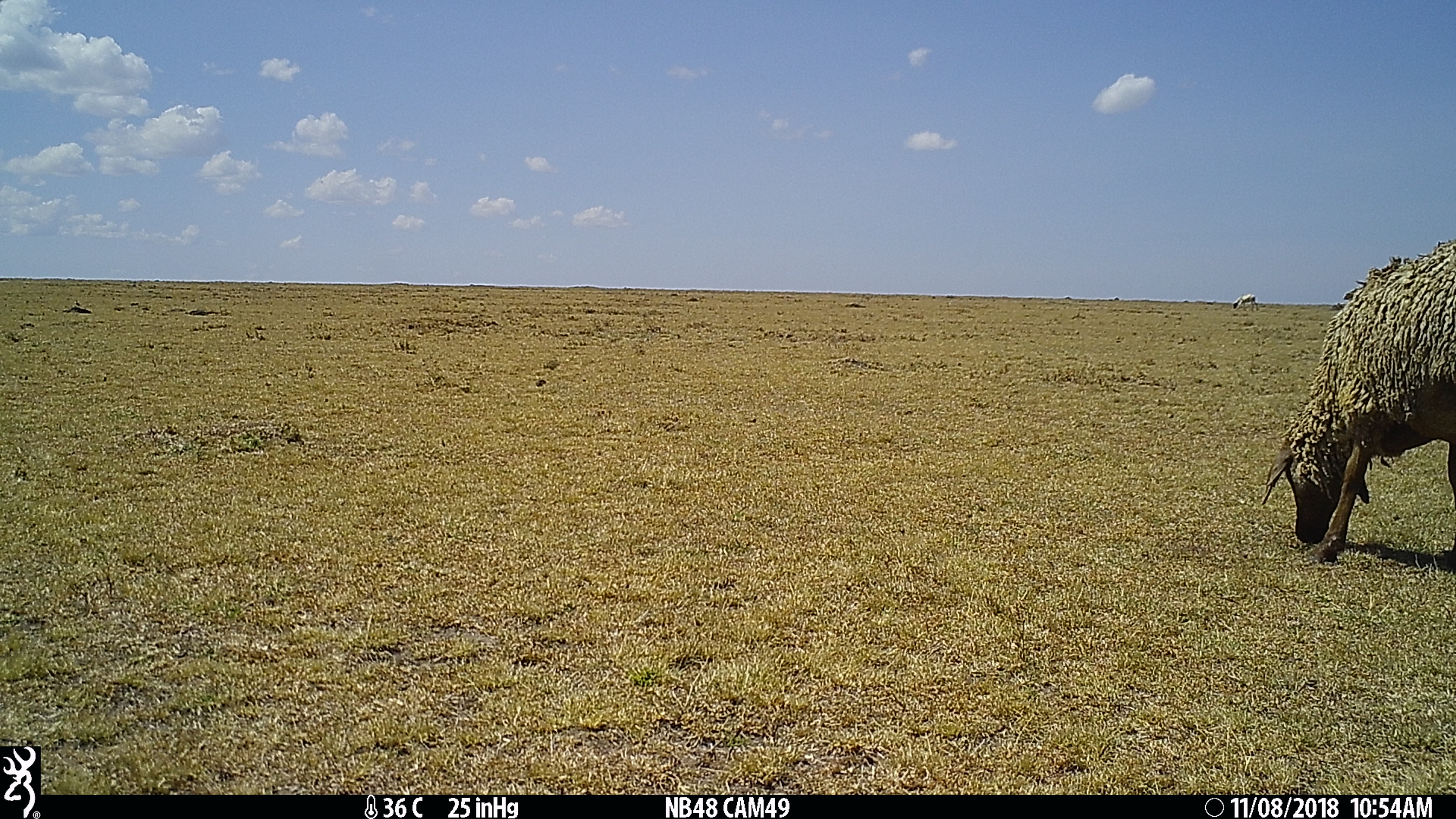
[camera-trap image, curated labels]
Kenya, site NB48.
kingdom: Animalia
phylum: Chordata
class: Mammalia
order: Artiodactyla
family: Bovidae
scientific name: Bovidae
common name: sheep or goat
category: shoat